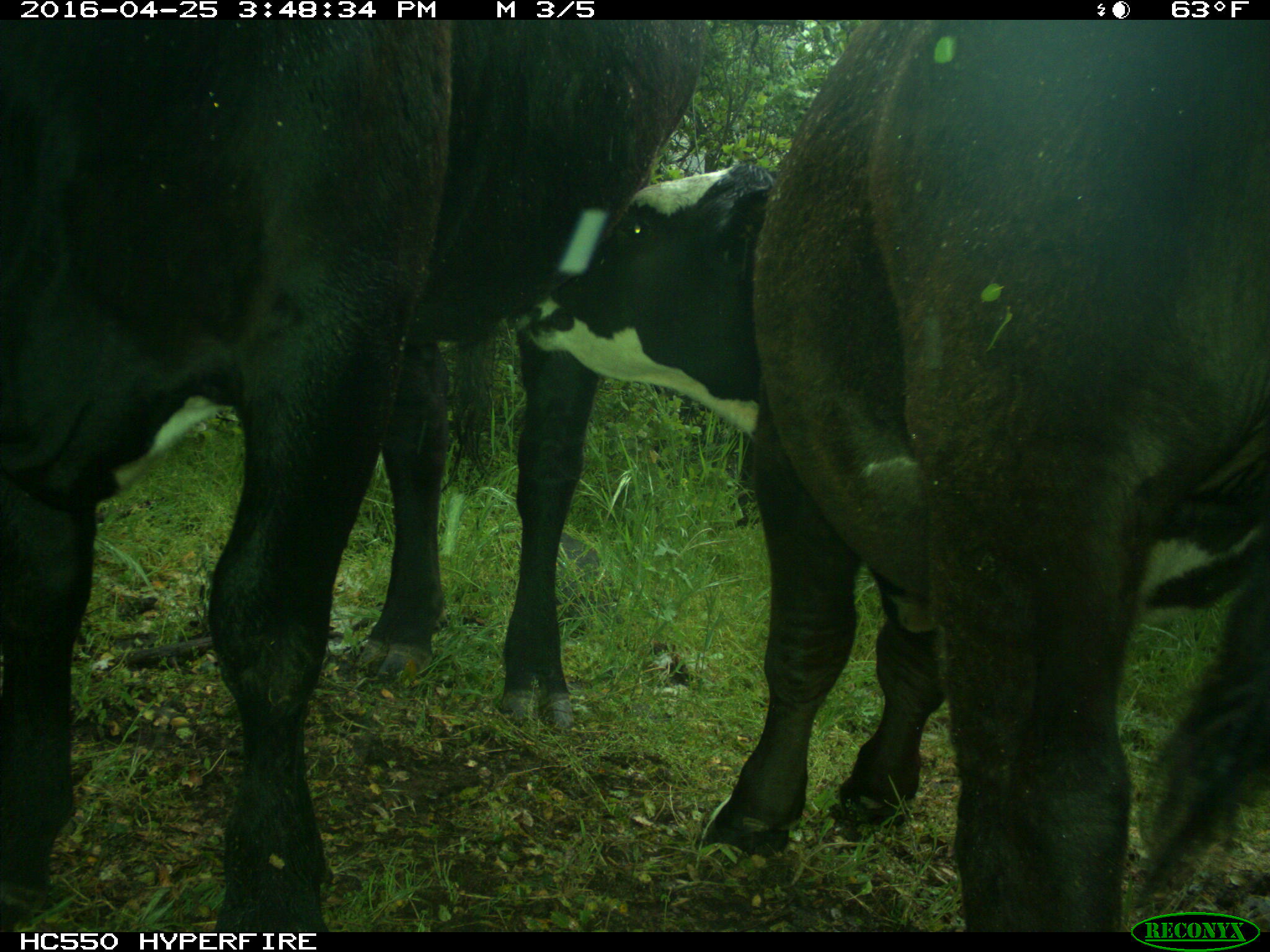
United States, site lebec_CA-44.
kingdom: Animalia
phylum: Chordata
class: Mammalia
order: Artiodactyla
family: Bovidae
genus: Bos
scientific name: Bos taurus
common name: domestic cow